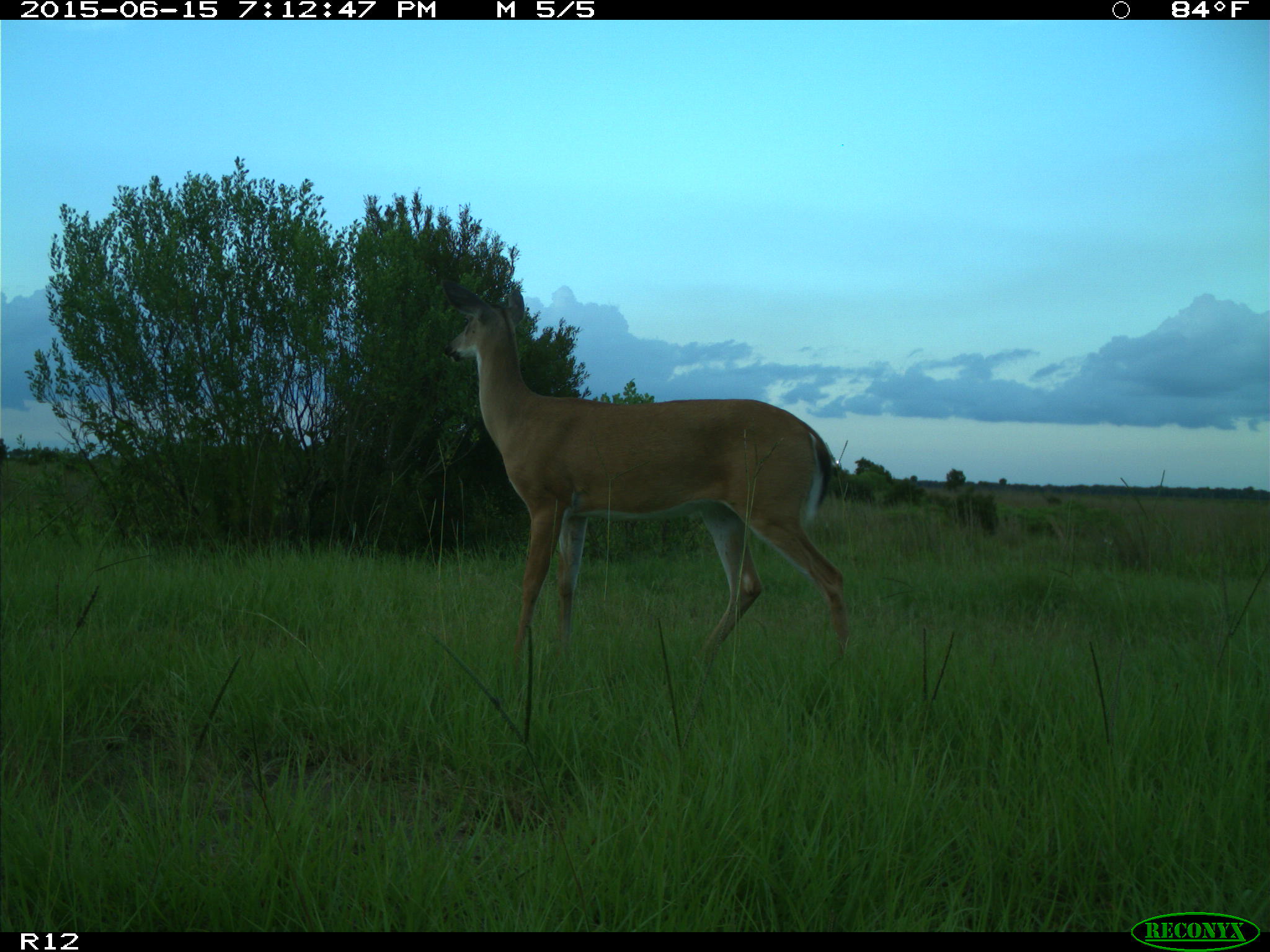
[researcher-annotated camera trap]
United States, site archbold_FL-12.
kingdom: Animalia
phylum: Chordata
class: Mammalia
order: Artiodactyla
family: Cervidae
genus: Odocoileus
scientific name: Odocoileus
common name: deer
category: unidentified deer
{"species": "unidentified deer (deer) (Odocoileus)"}